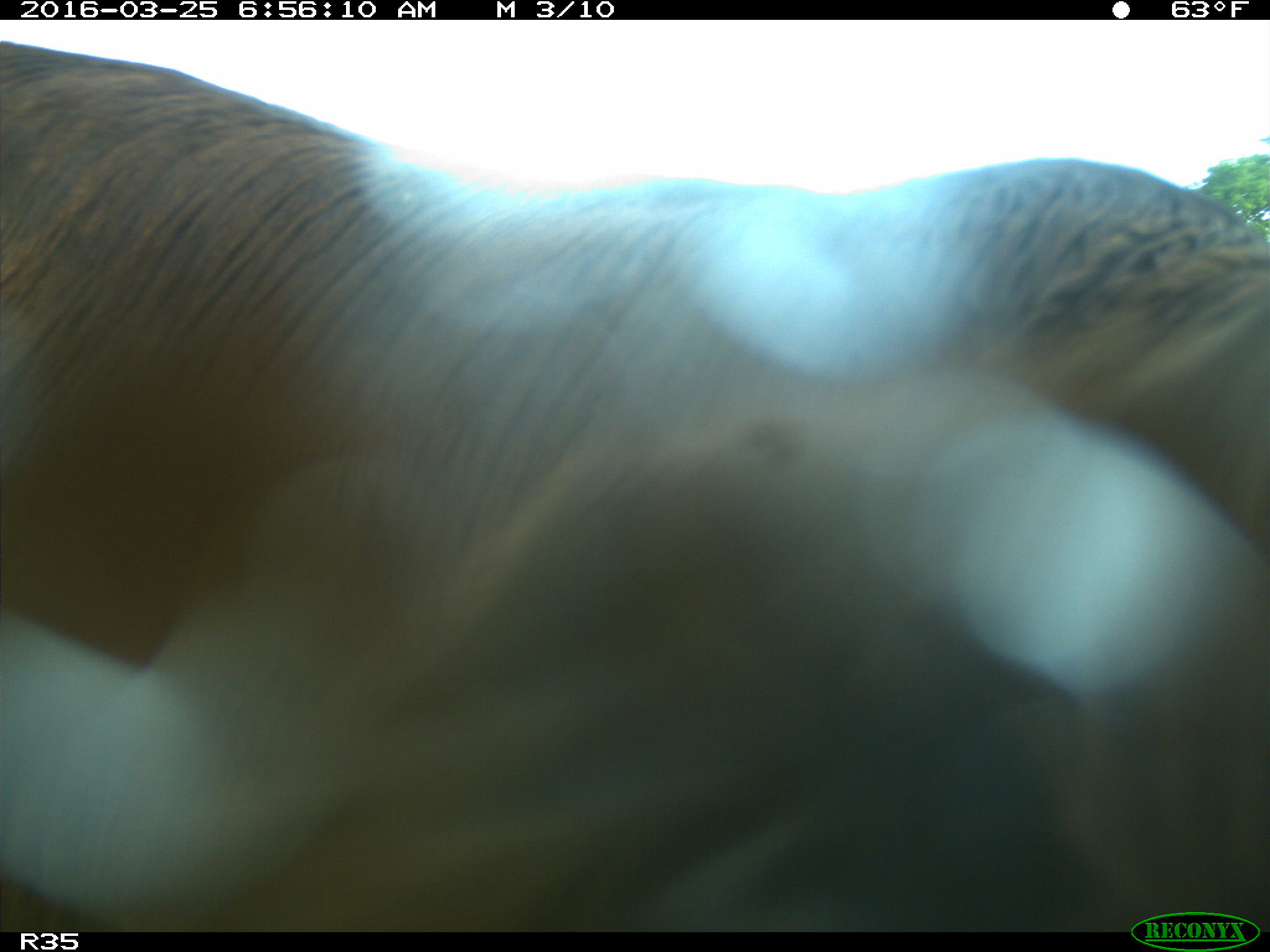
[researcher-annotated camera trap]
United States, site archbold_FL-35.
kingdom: Animalia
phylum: Chordata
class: Mammalia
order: Artiodactyla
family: Bovidae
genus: Bos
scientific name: Bos taurus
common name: domestic cow